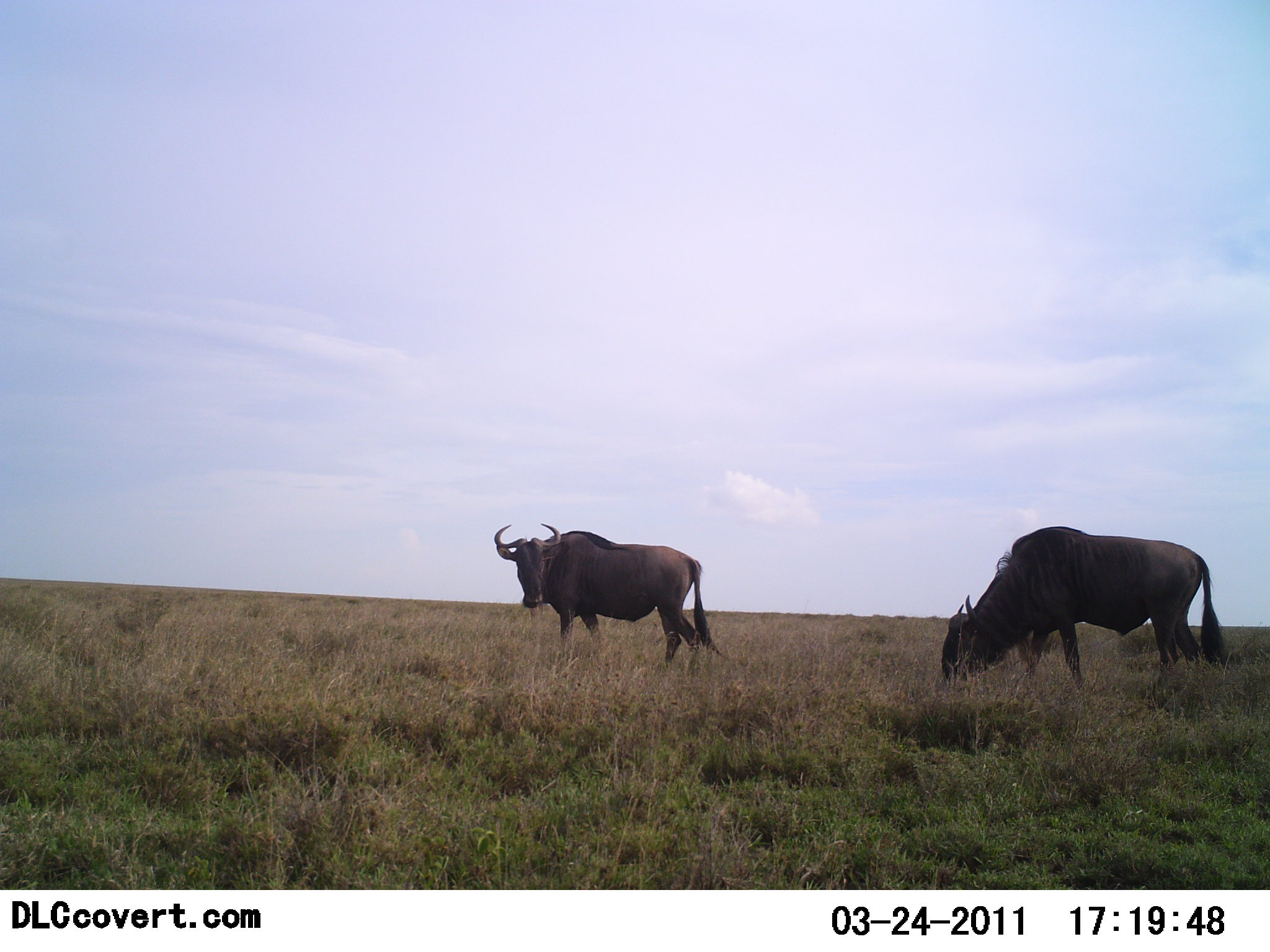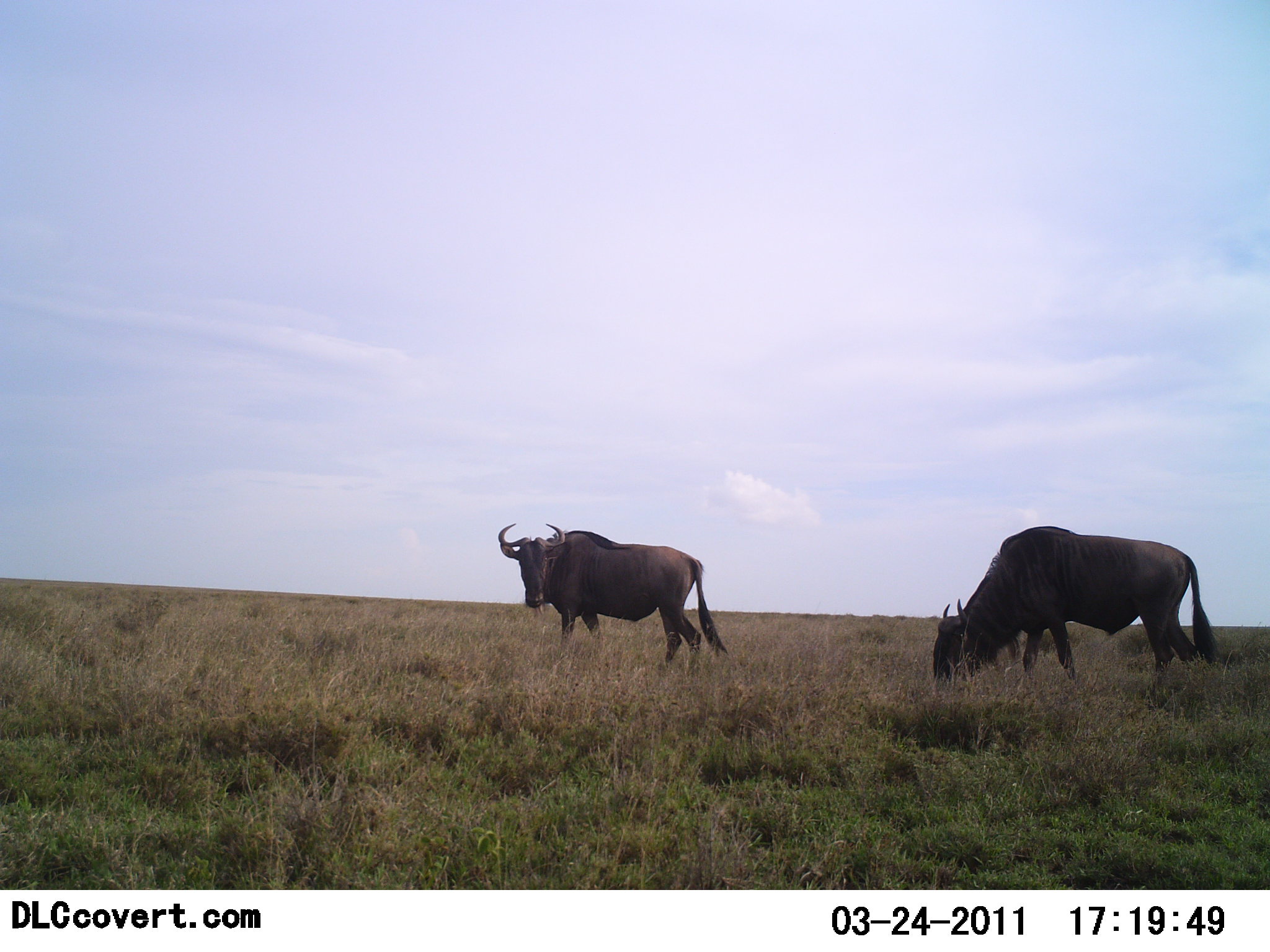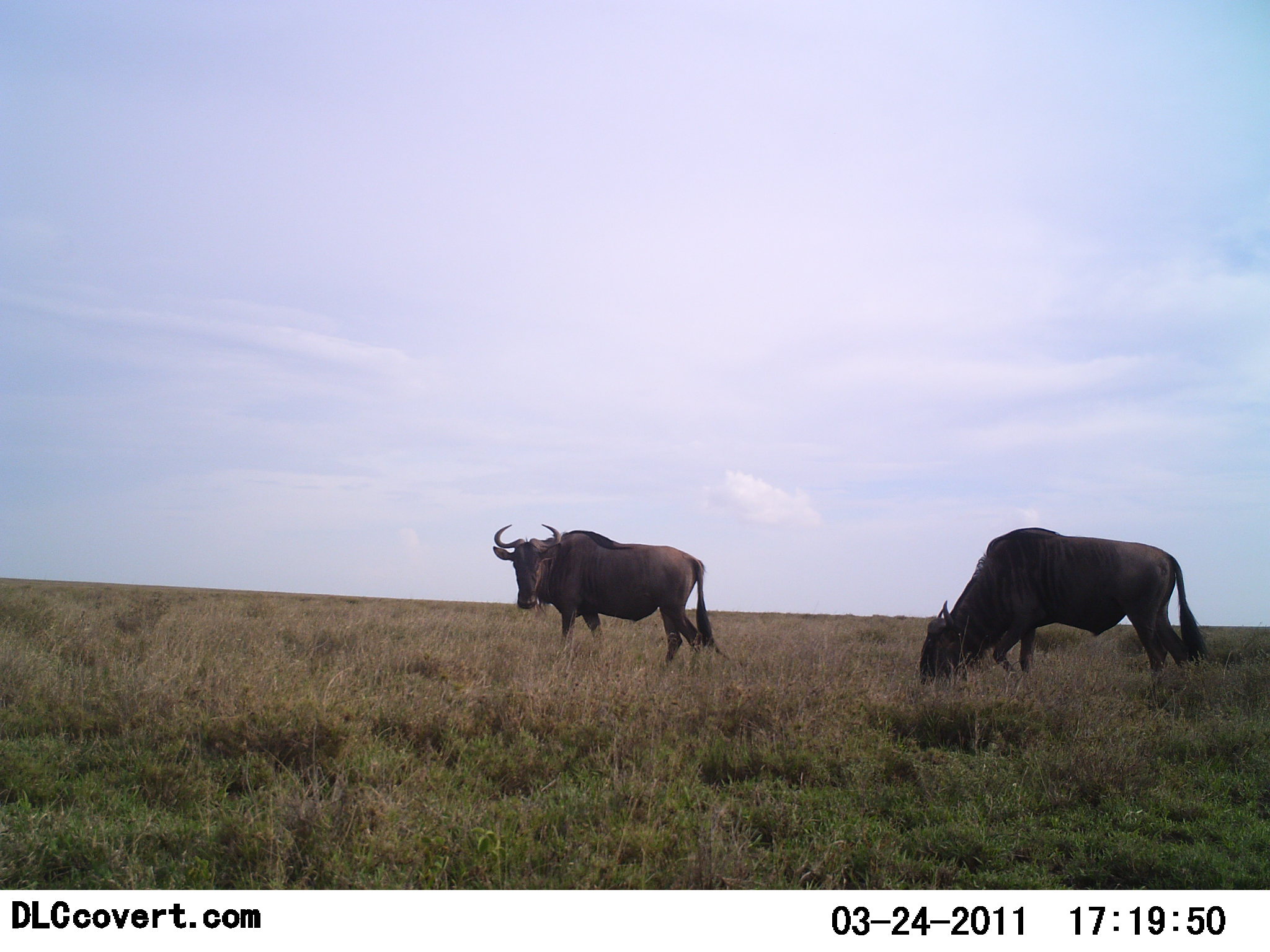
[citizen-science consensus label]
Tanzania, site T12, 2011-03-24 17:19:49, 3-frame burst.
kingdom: Animalia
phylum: Chordata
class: Mammalia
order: Artiodactyla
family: Bovidae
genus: Connochaetes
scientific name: Connochaetes taurinus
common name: blue wildebeest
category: wildebeest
Wildebeest (blue wildebeest) (Connochaetes taurinus), count 2. Behavior (volunteer vote fractions): standing 91%, resting 0%, moving 0%, interacting 0%. Young present (vote fraction): 0%. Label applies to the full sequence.